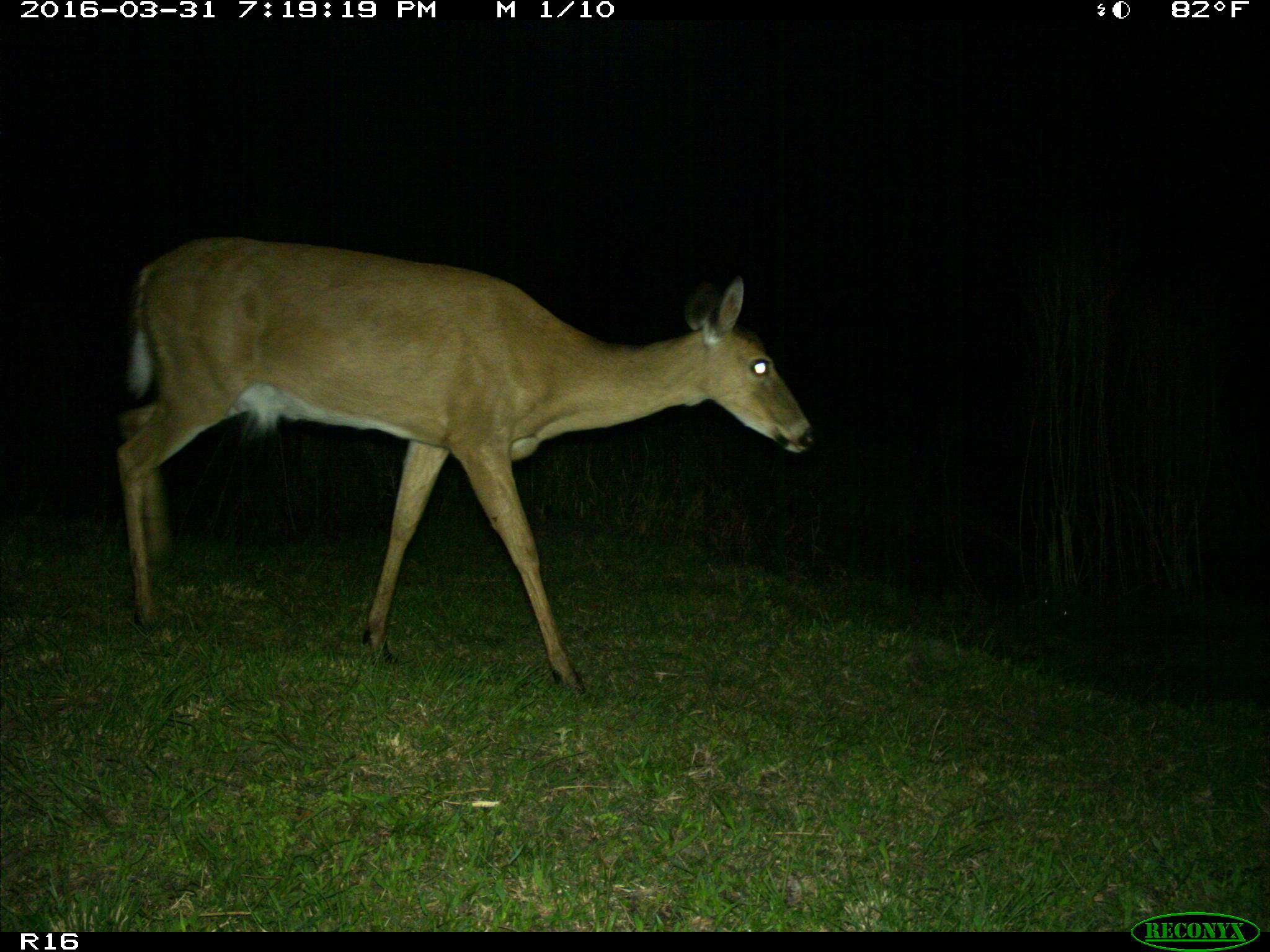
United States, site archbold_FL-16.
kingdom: Animalia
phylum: Chordata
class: Mammalia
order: Artiodactyla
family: Cervidae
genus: Odocoileus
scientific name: Odocoileus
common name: deer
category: unidentified deer